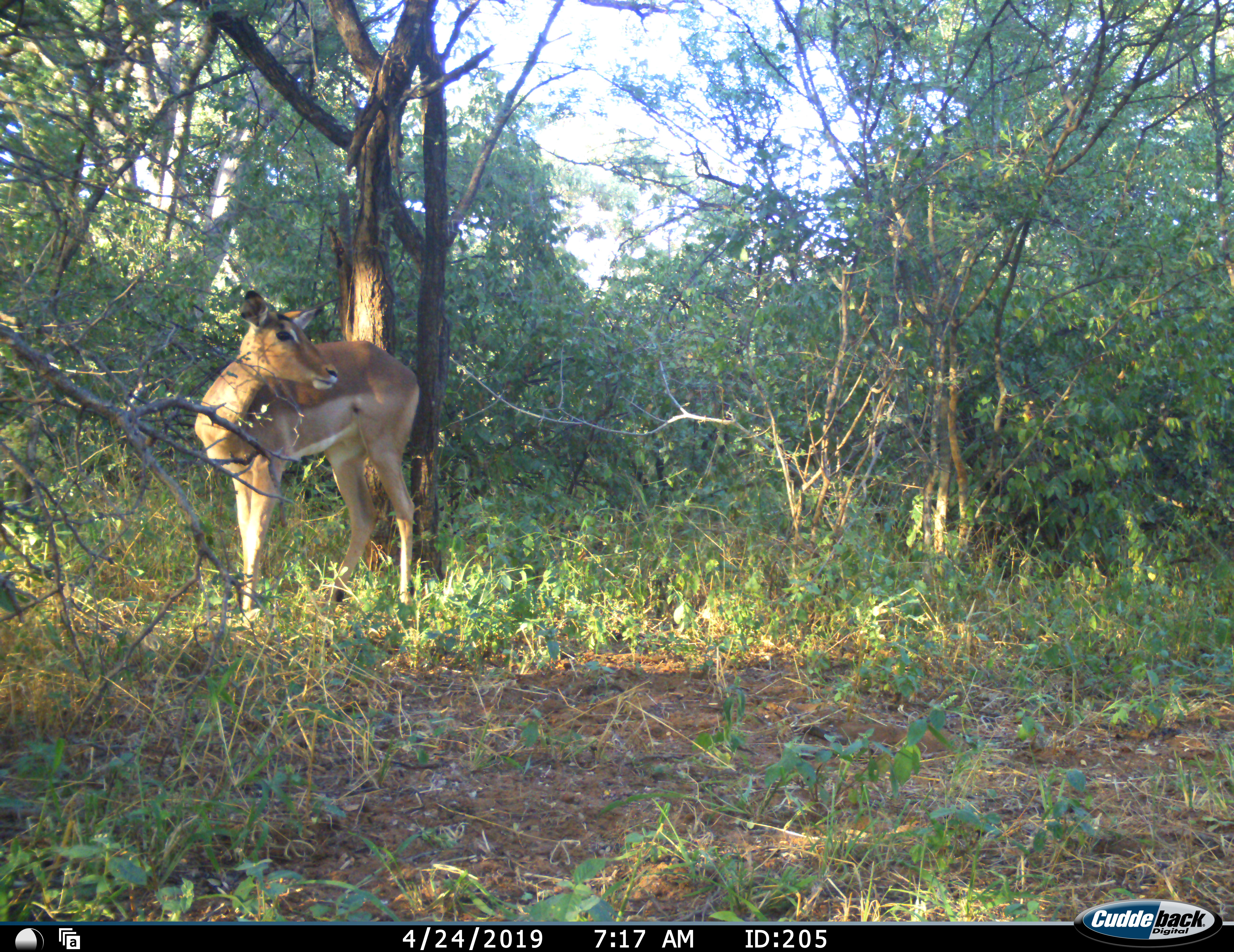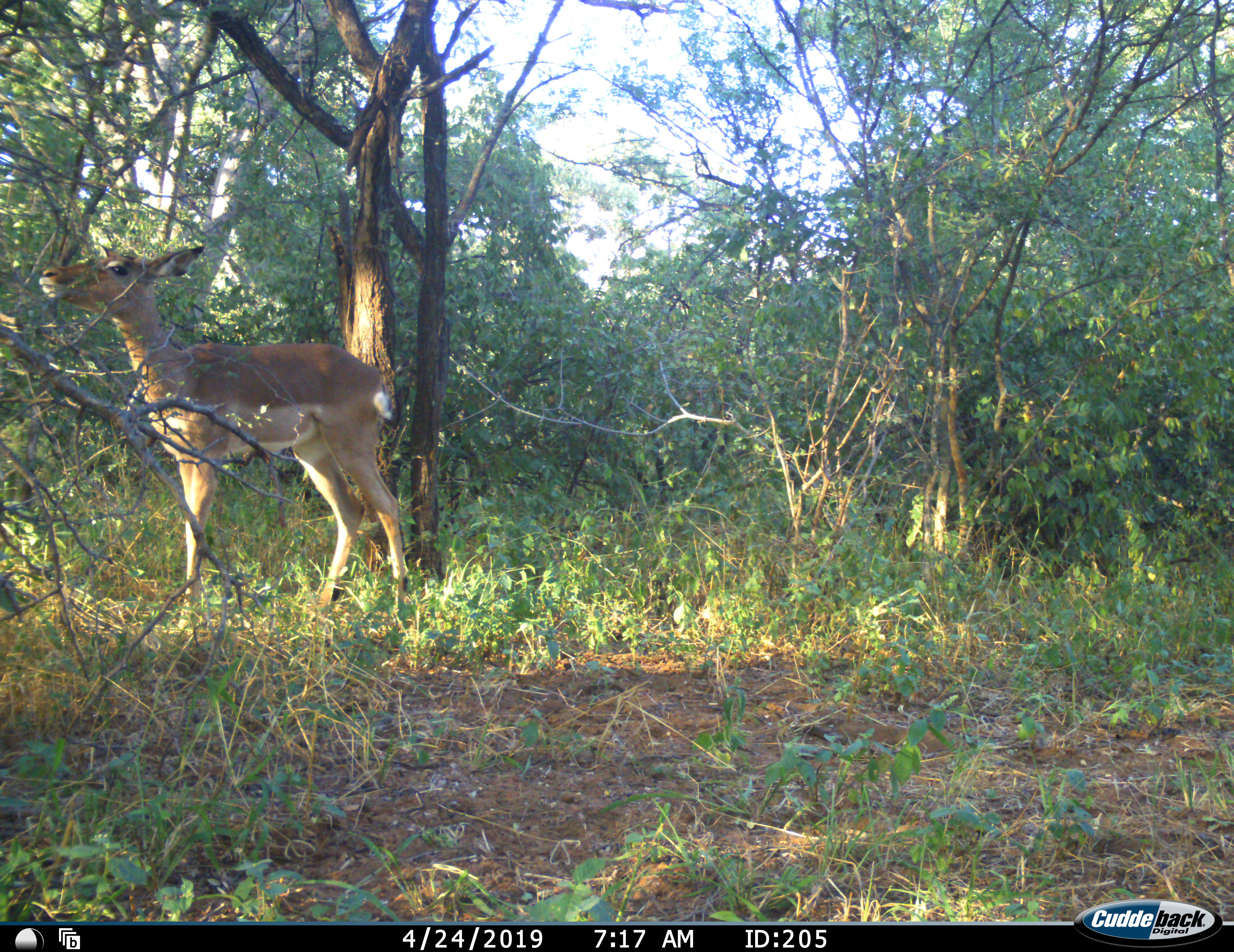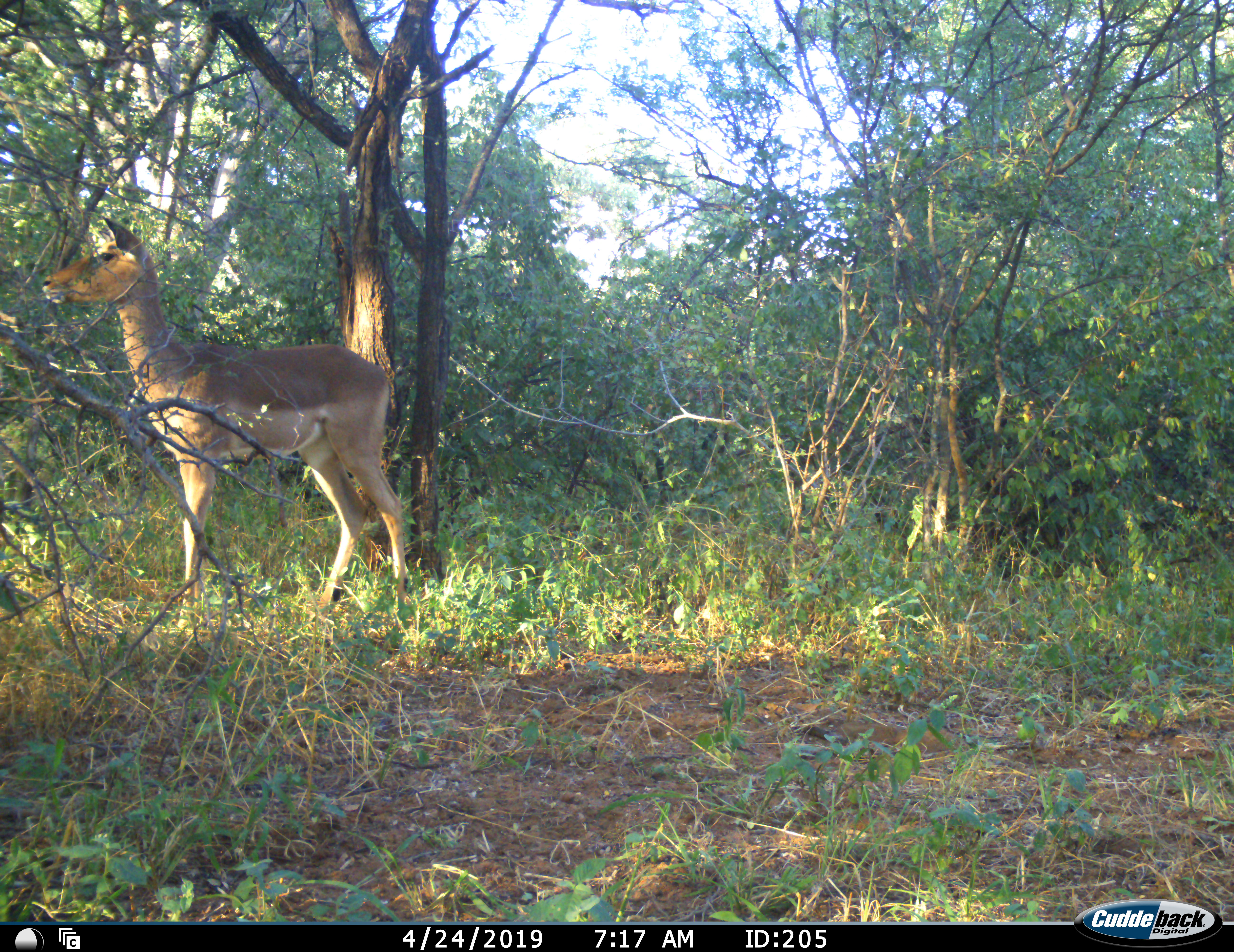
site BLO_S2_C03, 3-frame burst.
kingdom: Animalia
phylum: Chordata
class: Mammalia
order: Artiodactyla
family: Bovidae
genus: Aepyceros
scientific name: Aepyceros melampus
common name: impala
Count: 1.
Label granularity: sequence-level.